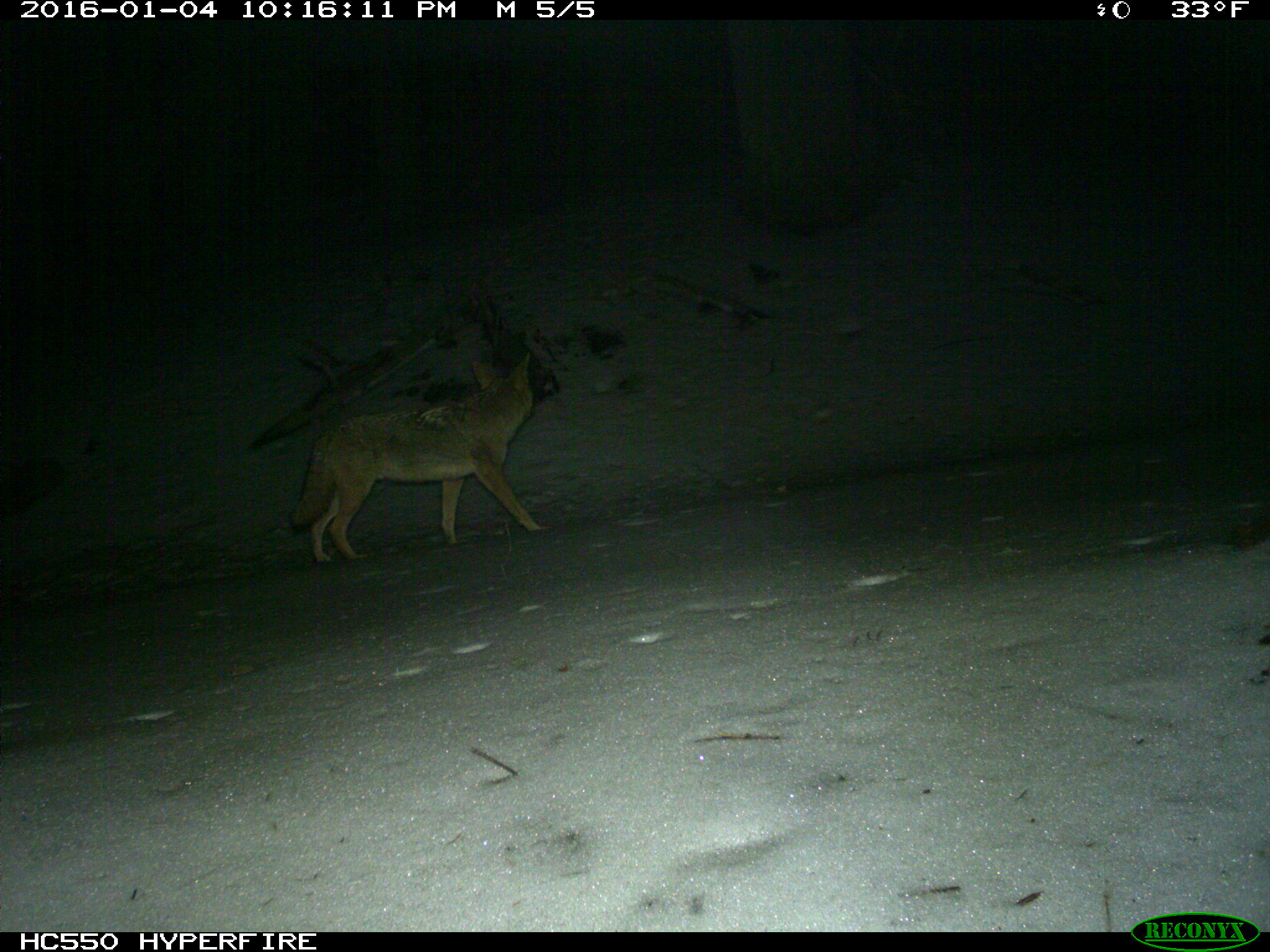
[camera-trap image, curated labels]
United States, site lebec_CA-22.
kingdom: Animalia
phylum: Chordata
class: Mammalia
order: Carnivora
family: Canidae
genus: Canis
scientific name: Canis latrans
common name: coyote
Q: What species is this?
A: Canis latrans (coyote).